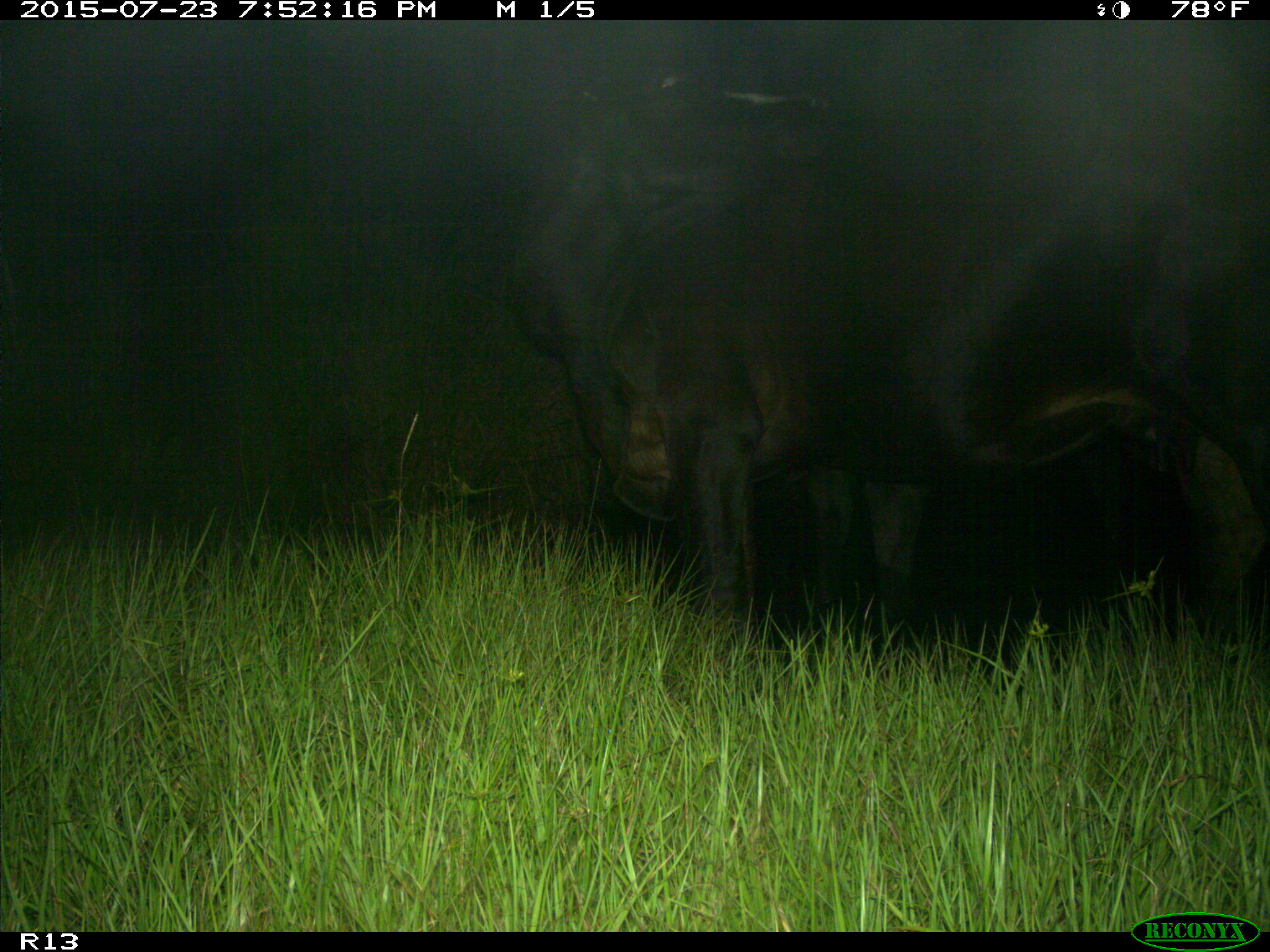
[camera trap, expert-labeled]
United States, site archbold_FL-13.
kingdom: Animalia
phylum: Chordata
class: Mammalia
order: Artiodactyla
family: Bovidae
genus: Bos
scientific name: Bos taurus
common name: domestic cow